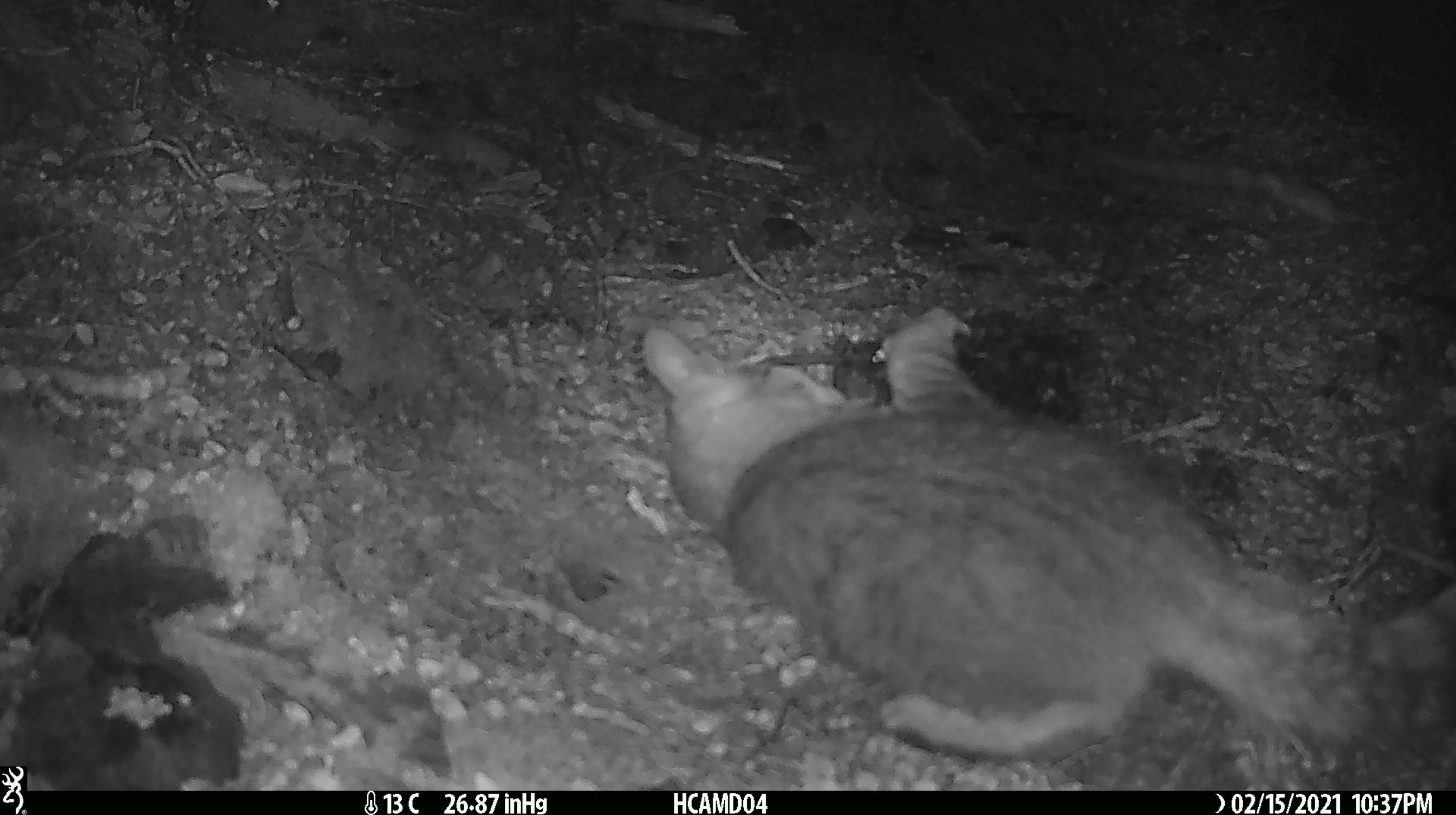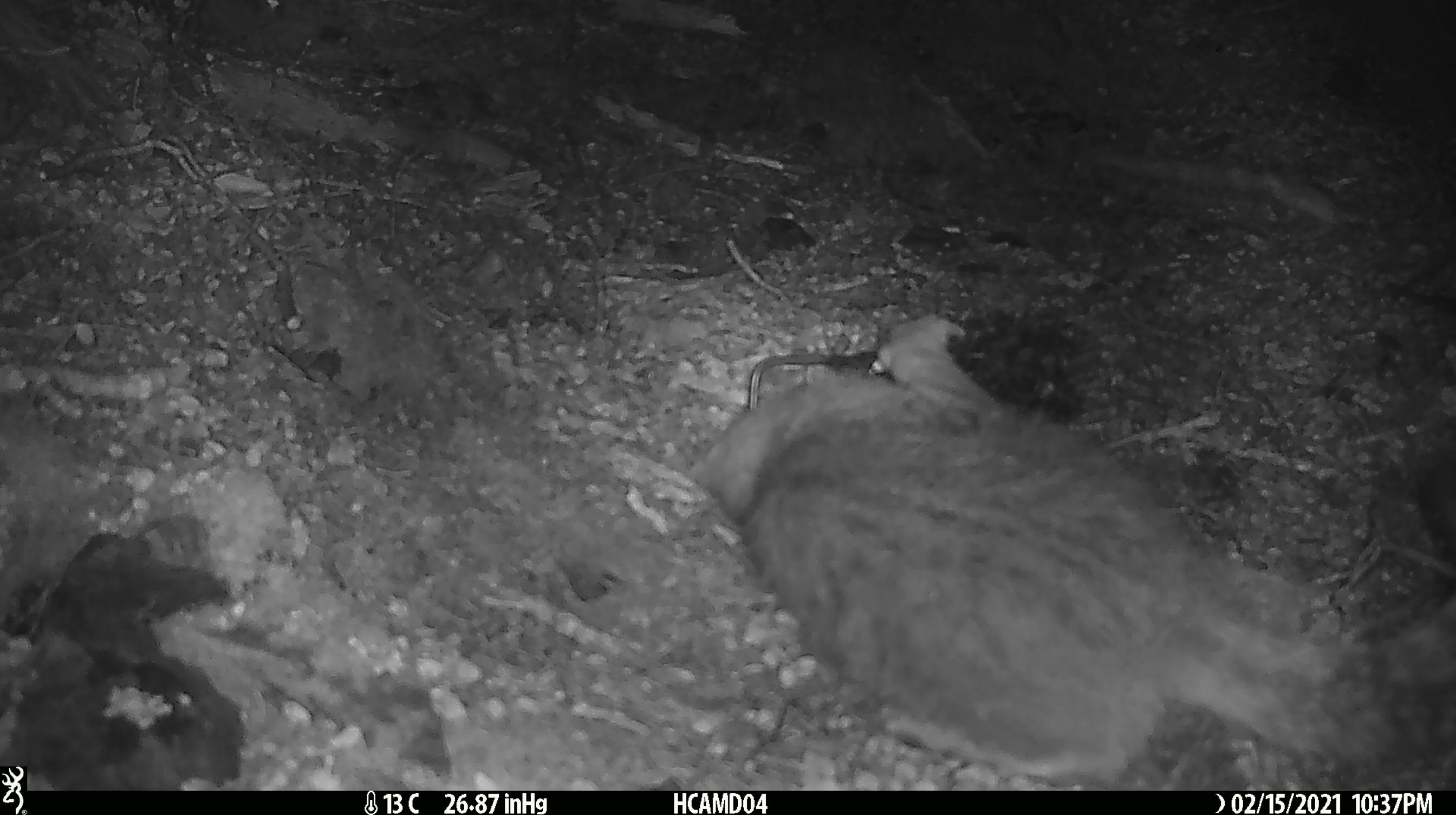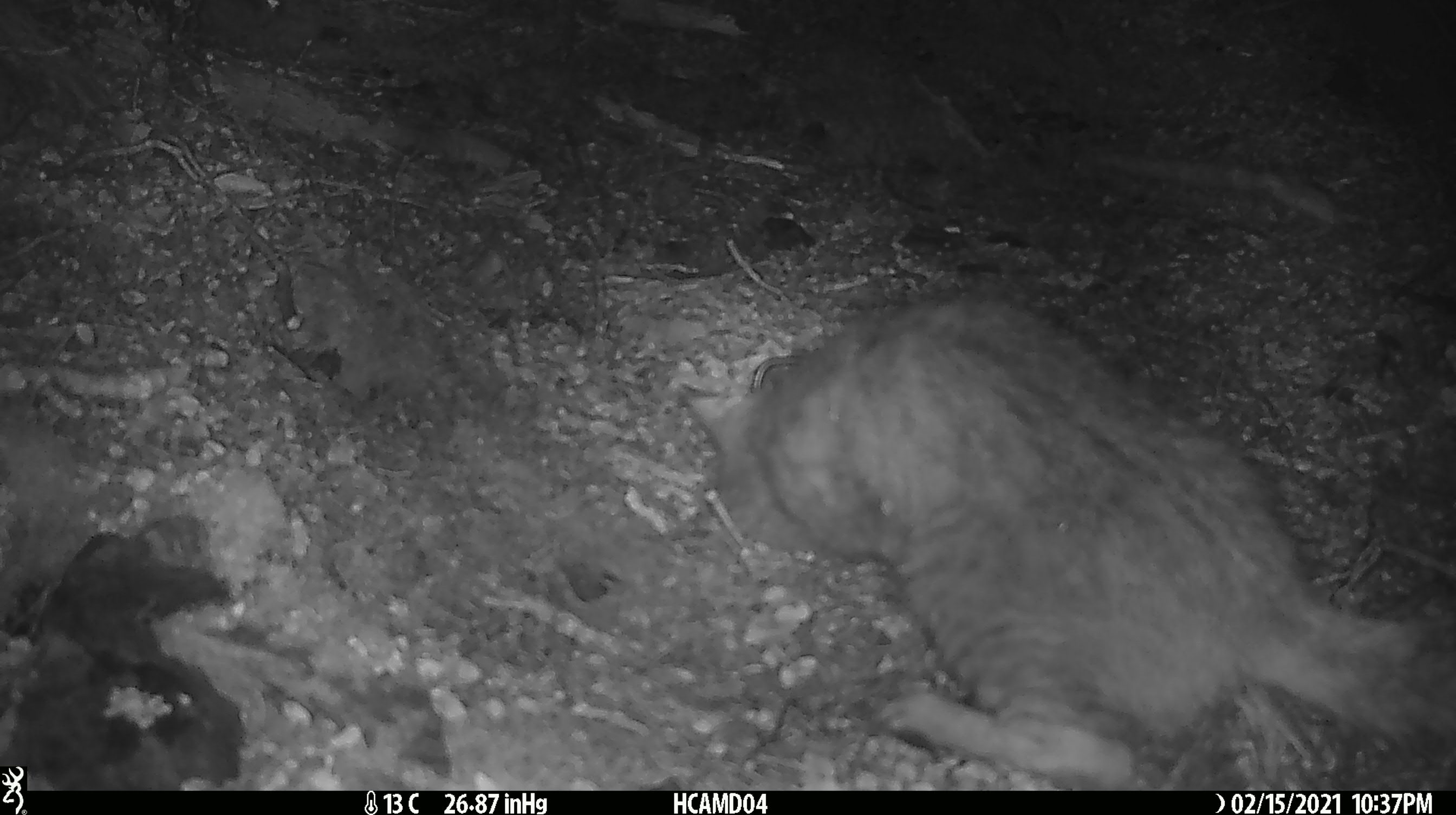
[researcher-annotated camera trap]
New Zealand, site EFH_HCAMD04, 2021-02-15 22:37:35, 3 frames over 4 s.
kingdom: Animalia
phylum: Chordata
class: Mammalia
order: Carnivora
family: Felidae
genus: Felis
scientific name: Felis catus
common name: domestic cat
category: cat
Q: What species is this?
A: Cat (domestic cat) (Felis catus).